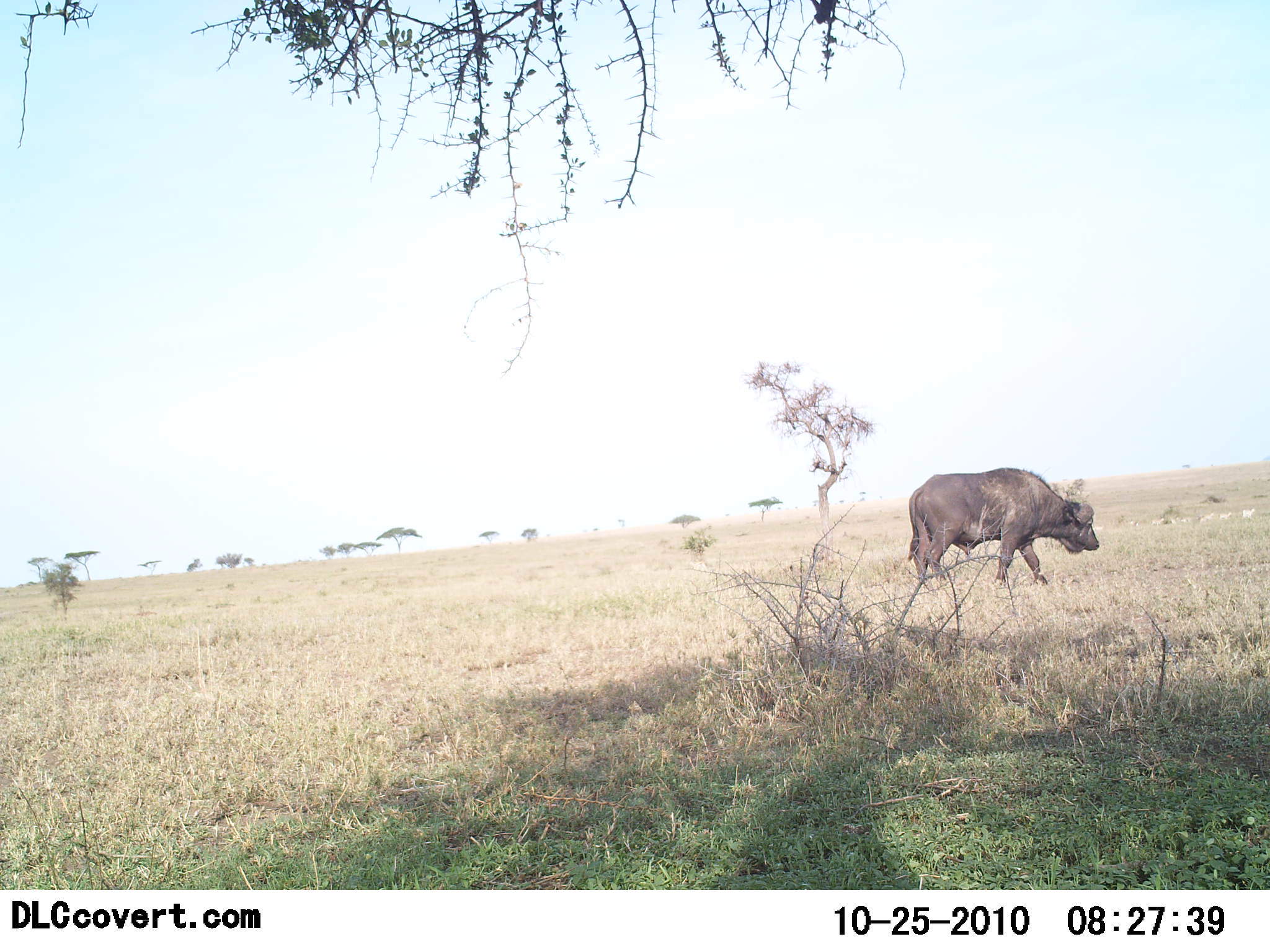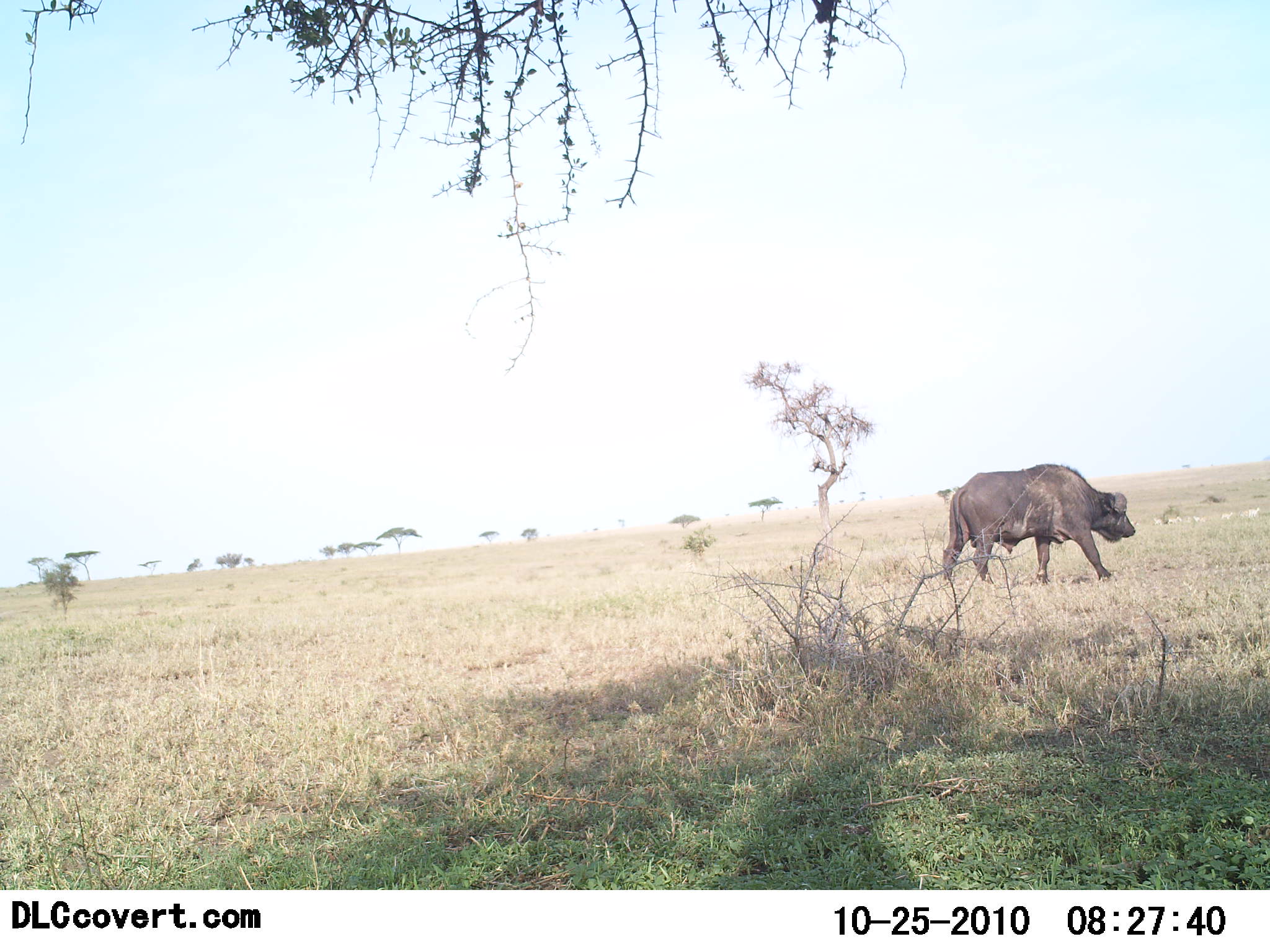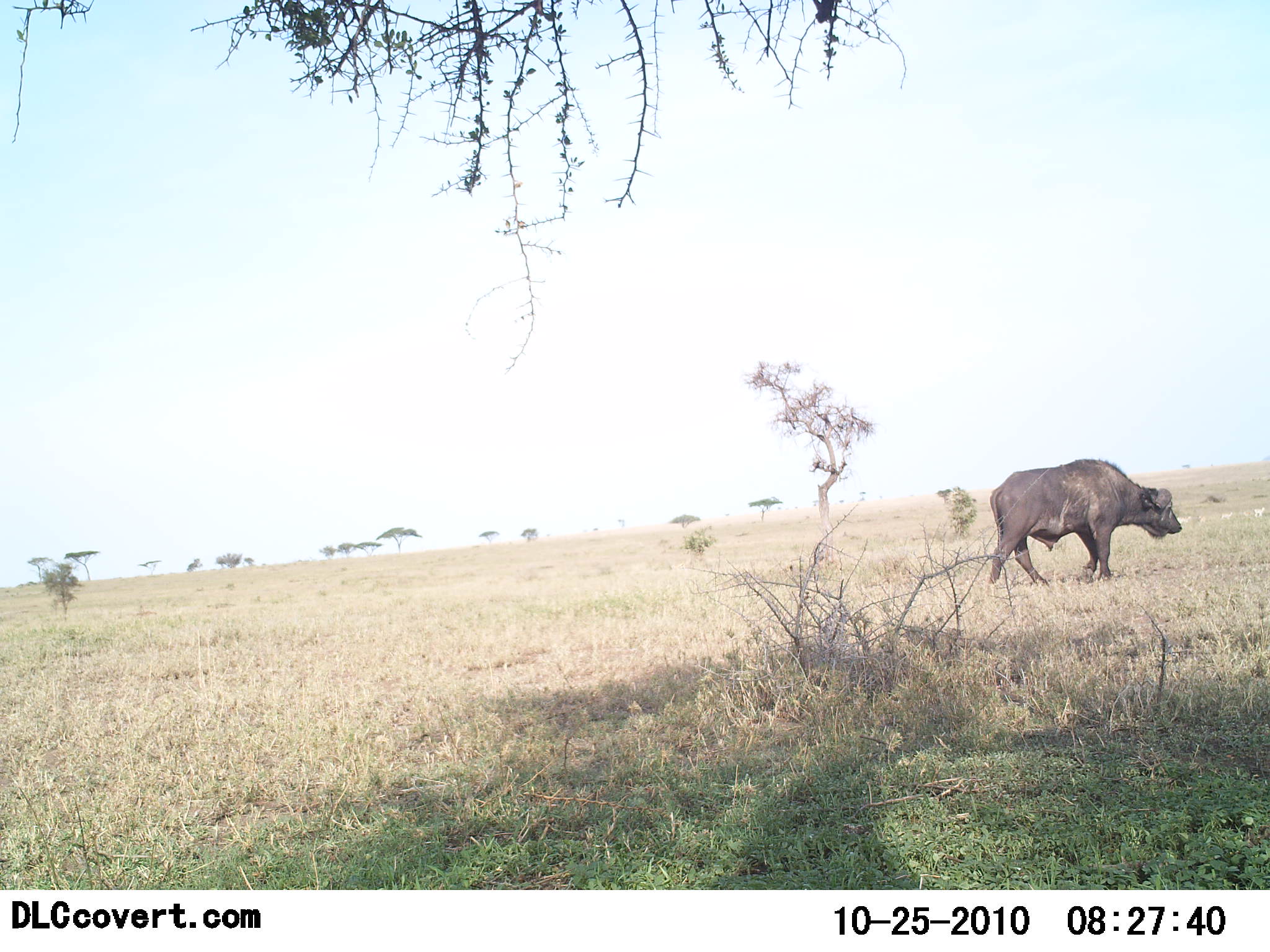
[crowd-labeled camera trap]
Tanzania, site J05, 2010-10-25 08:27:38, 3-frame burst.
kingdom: Animalia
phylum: Chordata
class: Mammalia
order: Artiodactyla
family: Bovidae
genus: Syncerus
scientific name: Syncerus caffer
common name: cape buffalo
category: buffalo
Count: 1.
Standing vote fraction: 0%.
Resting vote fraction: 0%.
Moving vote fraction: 100%.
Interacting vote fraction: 0%.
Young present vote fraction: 0%.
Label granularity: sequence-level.